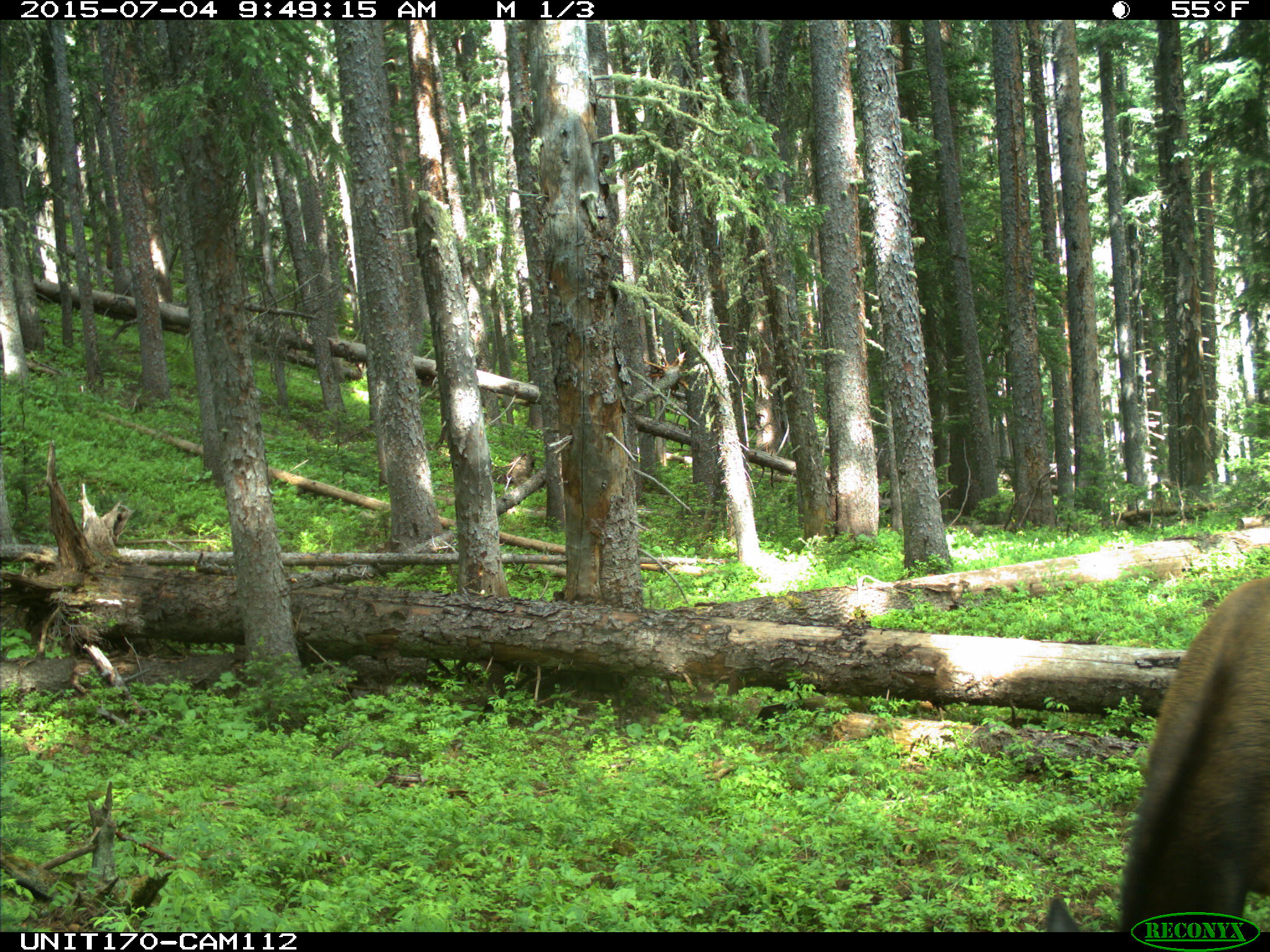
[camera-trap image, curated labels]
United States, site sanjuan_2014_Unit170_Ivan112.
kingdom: Animalia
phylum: Chordata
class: Mammalia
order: Artiodactyla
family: Cervidae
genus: Cervus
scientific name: Cervus elaphus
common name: red deer